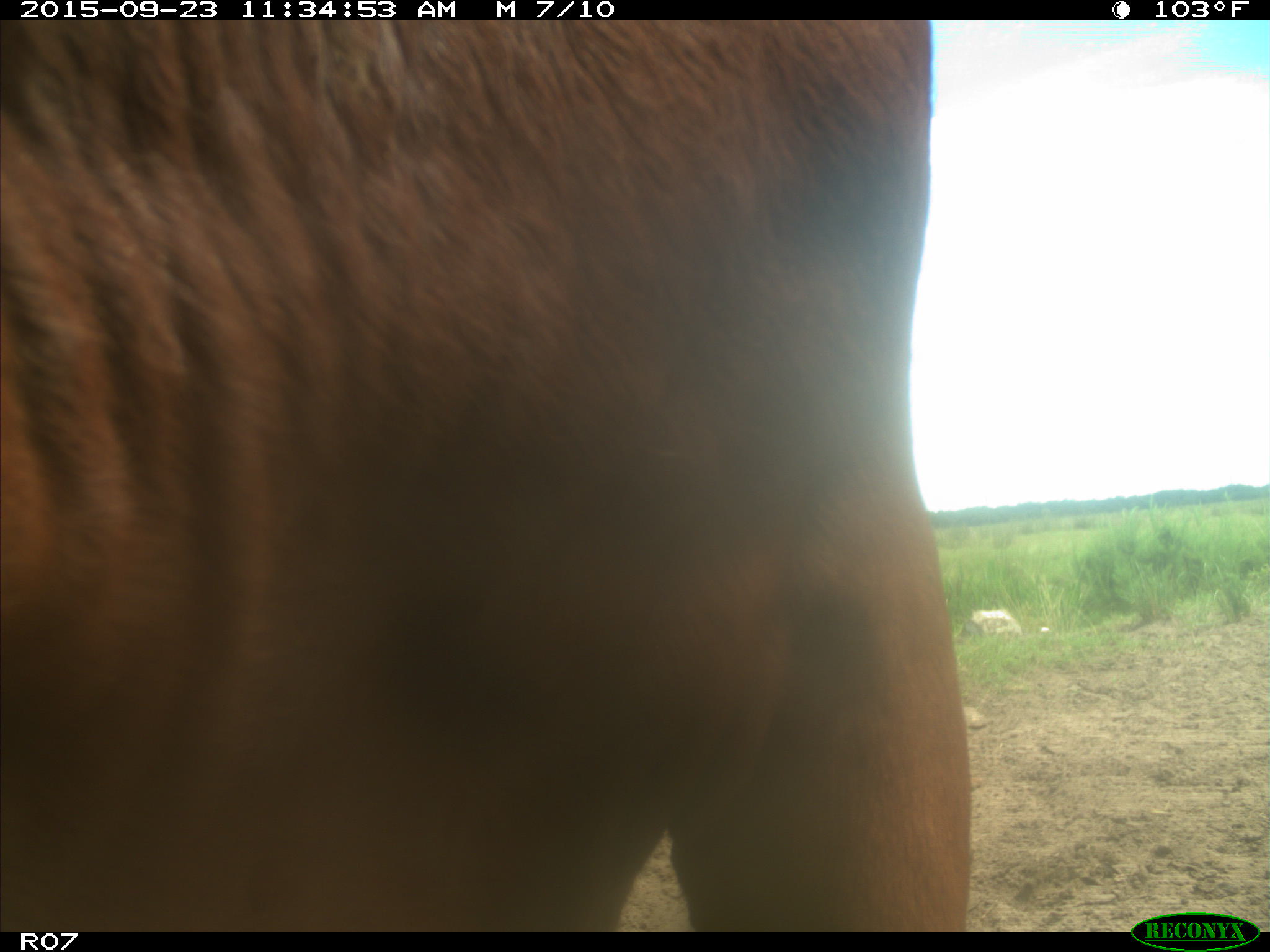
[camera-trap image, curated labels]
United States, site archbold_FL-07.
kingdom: Animalia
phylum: Chordata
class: Mammalia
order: Artiodactyla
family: Bovidae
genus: Bos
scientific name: Bos taurus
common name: domestic cow